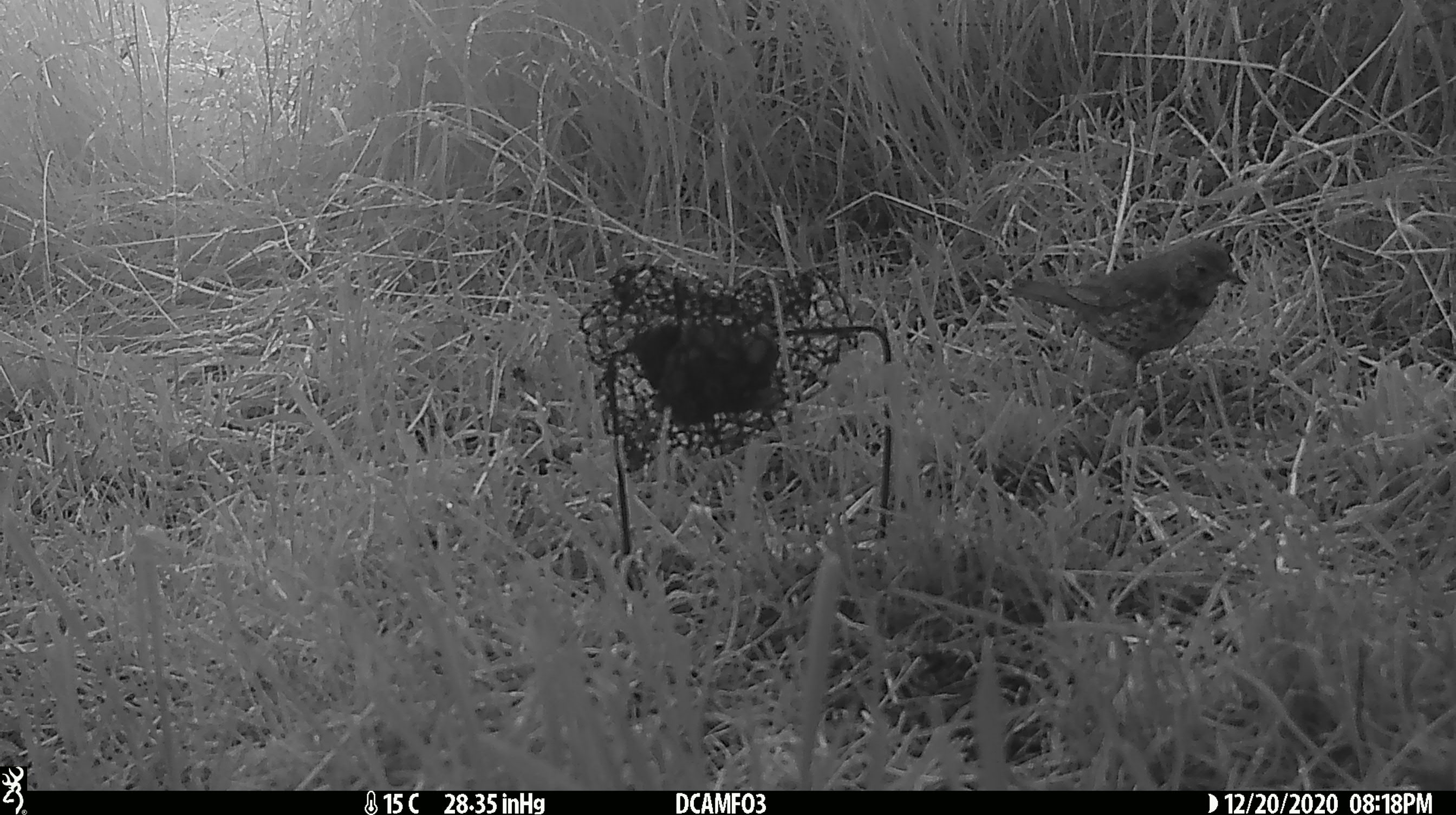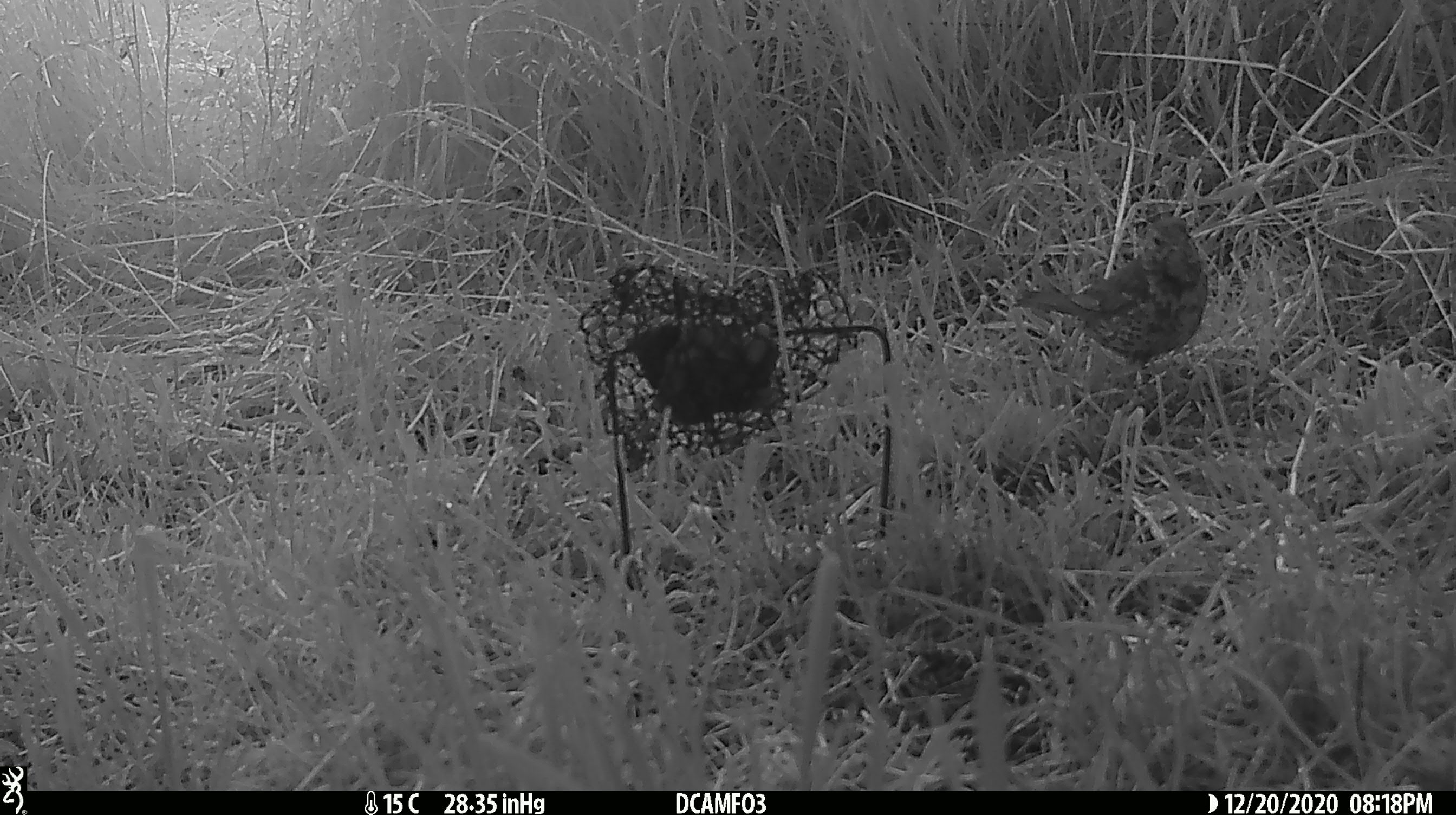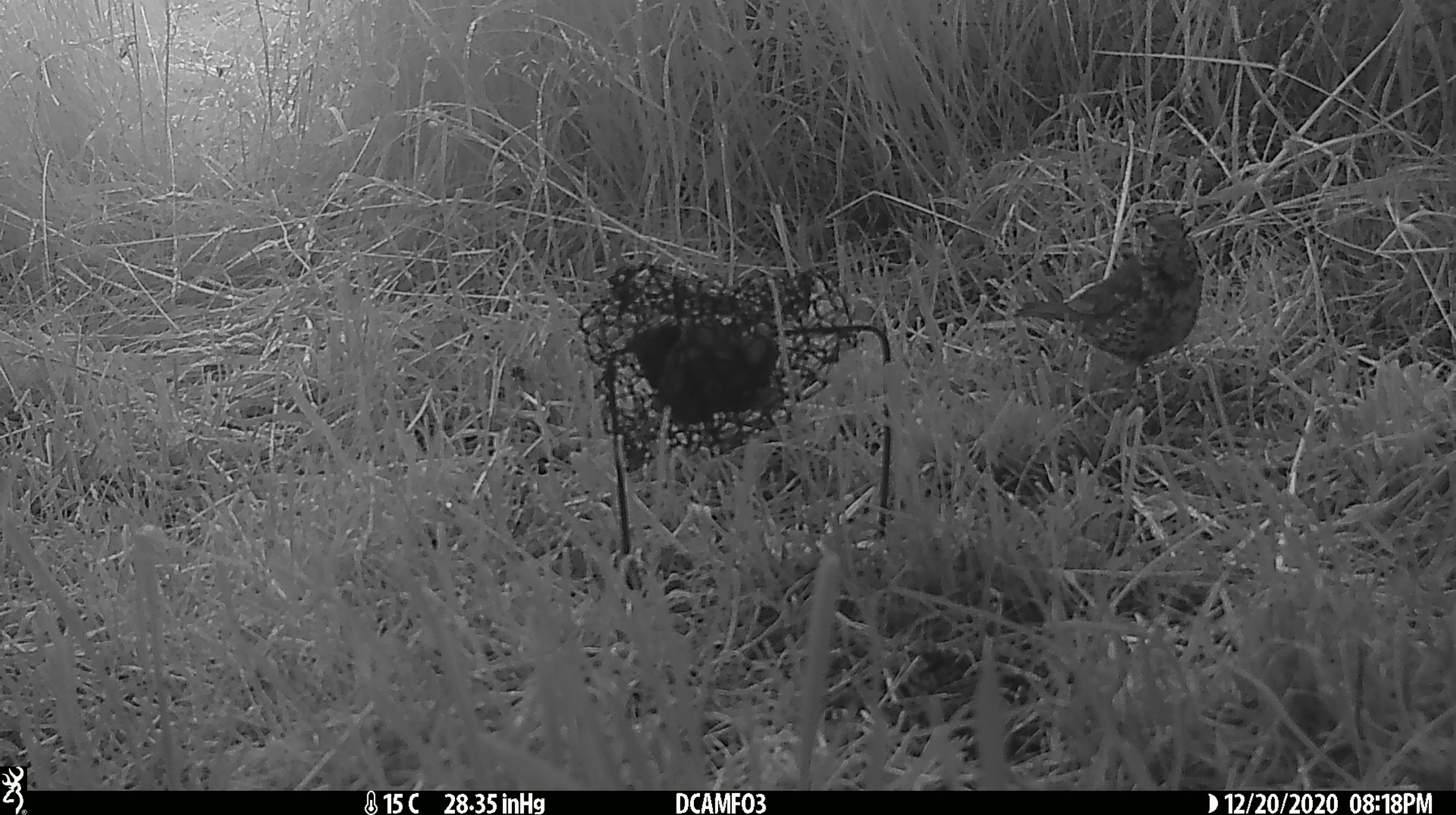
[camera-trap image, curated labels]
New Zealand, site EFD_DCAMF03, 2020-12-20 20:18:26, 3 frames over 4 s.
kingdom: Animalia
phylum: Chordata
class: Aves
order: Passeriformes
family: Turdidae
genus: Turdus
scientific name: Turdus philomelos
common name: song thrush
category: thrush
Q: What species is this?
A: Thrush (song thrush) (Turdus philomelos).